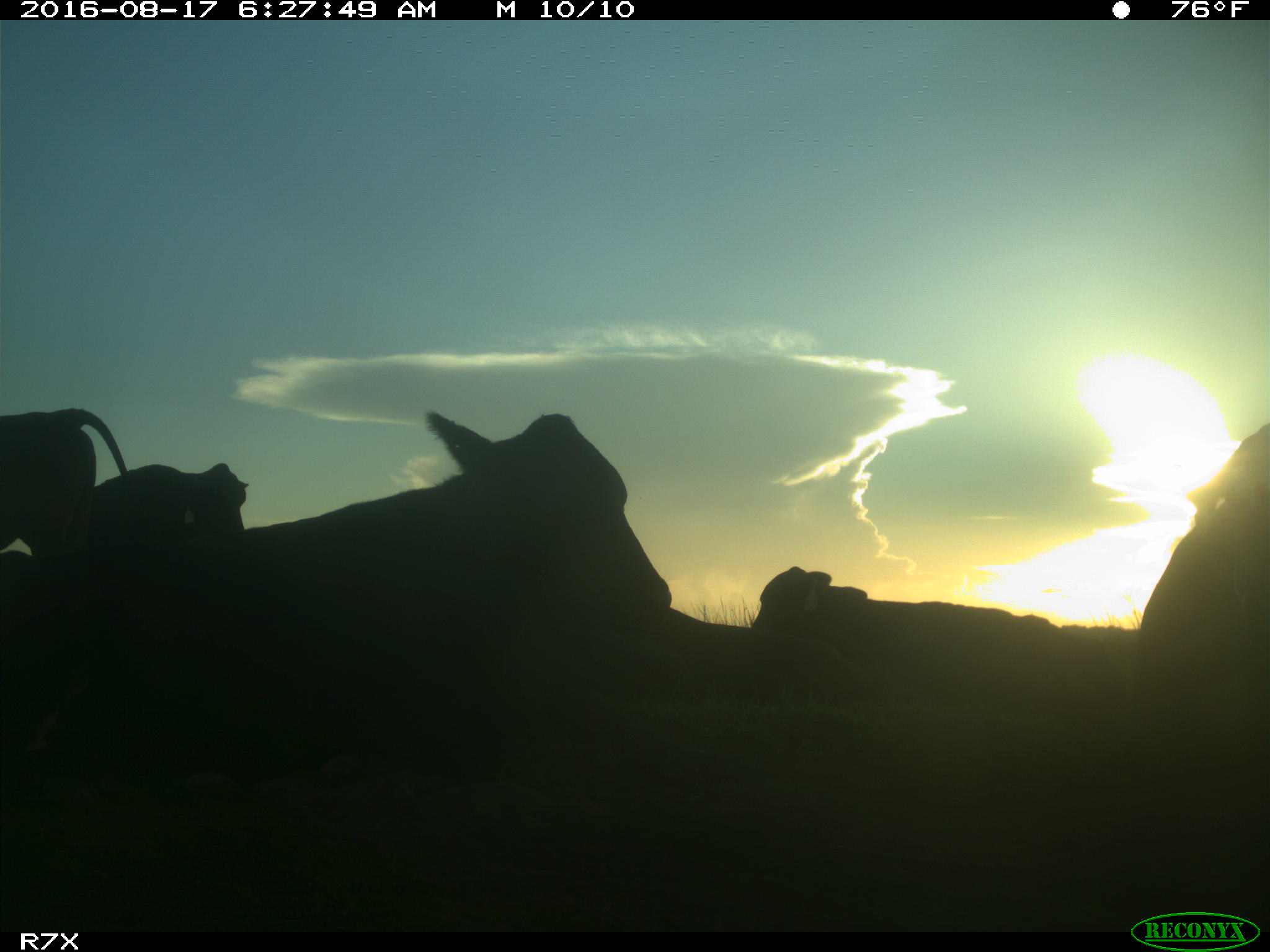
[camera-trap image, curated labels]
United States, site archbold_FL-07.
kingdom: Animalia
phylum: Chordata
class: Mammalia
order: Artiodactyla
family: Bovidae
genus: Bos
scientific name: Bos taurus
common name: domestic cow